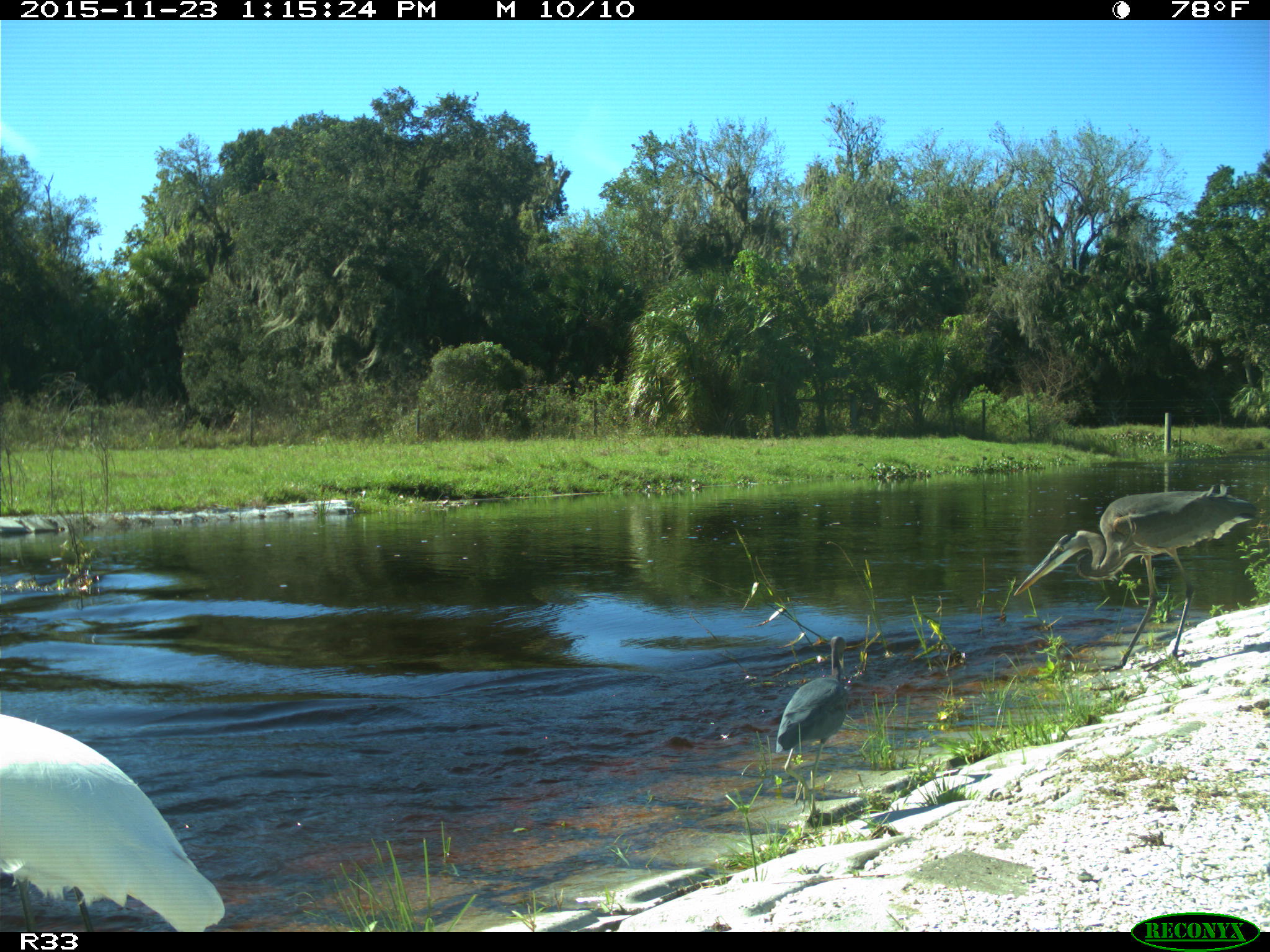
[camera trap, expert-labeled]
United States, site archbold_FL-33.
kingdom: Animalia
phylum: Chordata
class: Aves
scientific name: Aves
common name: birds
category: unidentified bird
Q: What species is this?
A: Unidentified bird (birds) (Aves).